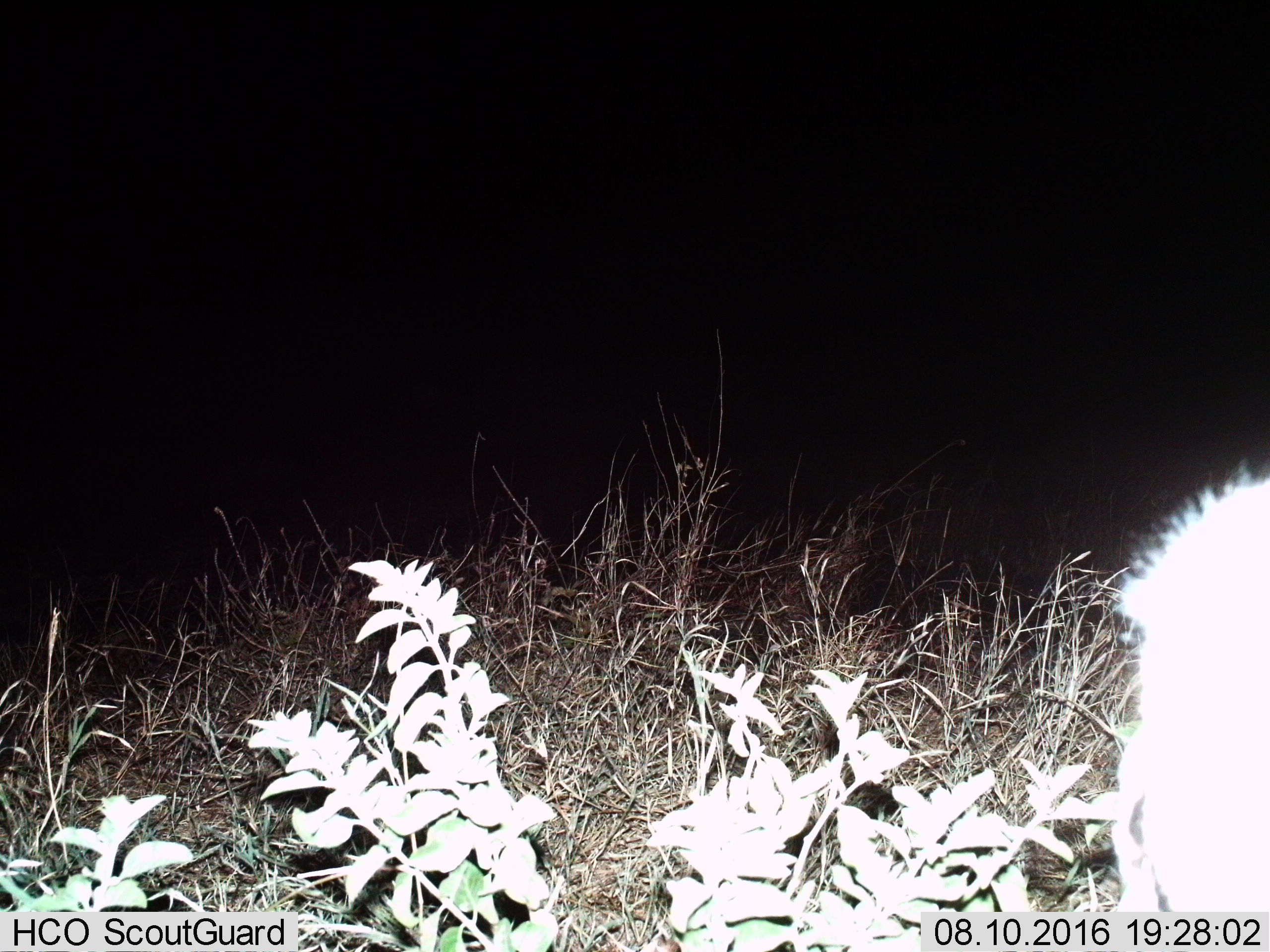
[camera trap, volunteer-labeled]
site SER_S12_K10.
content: unidentified animal